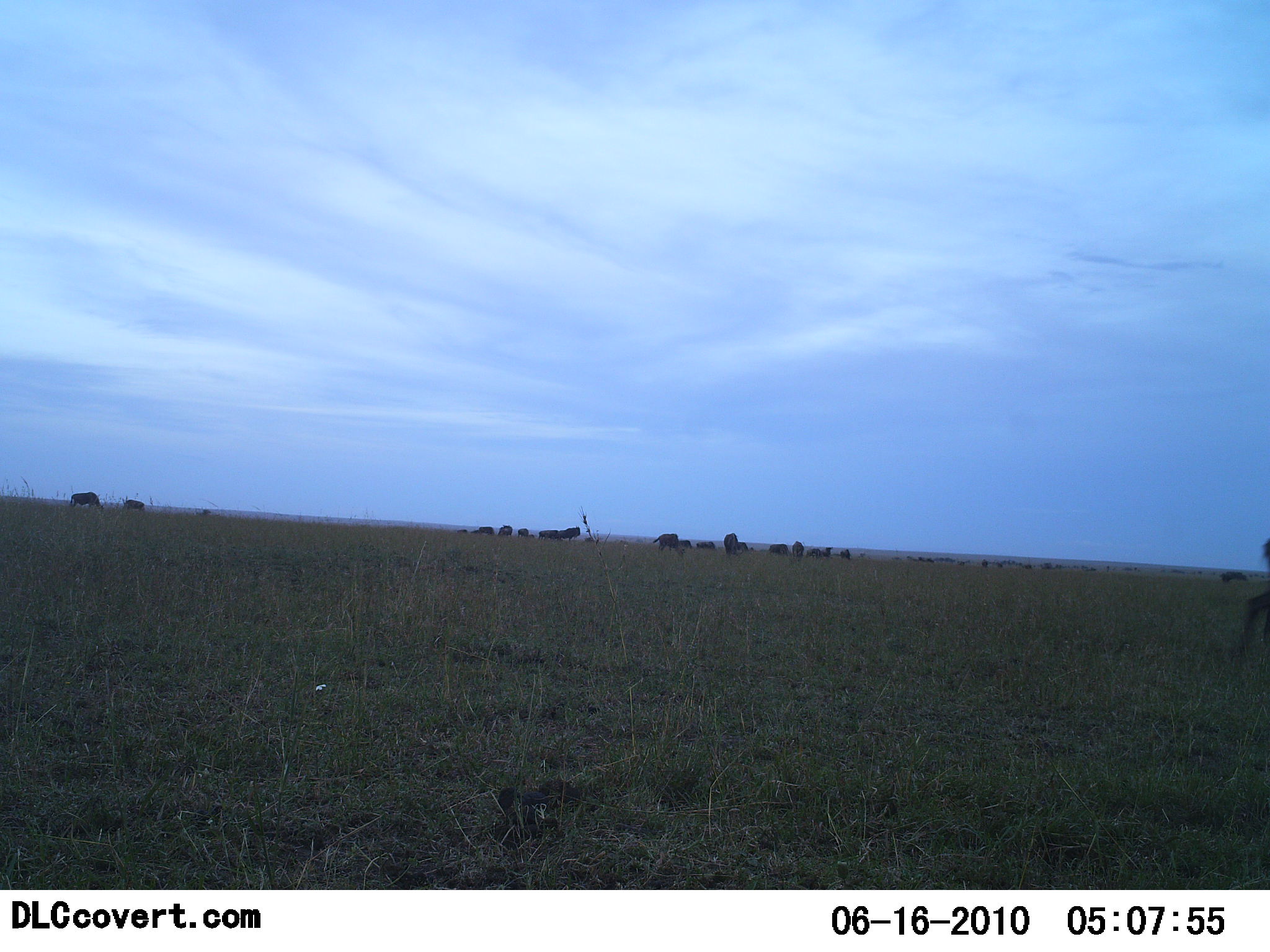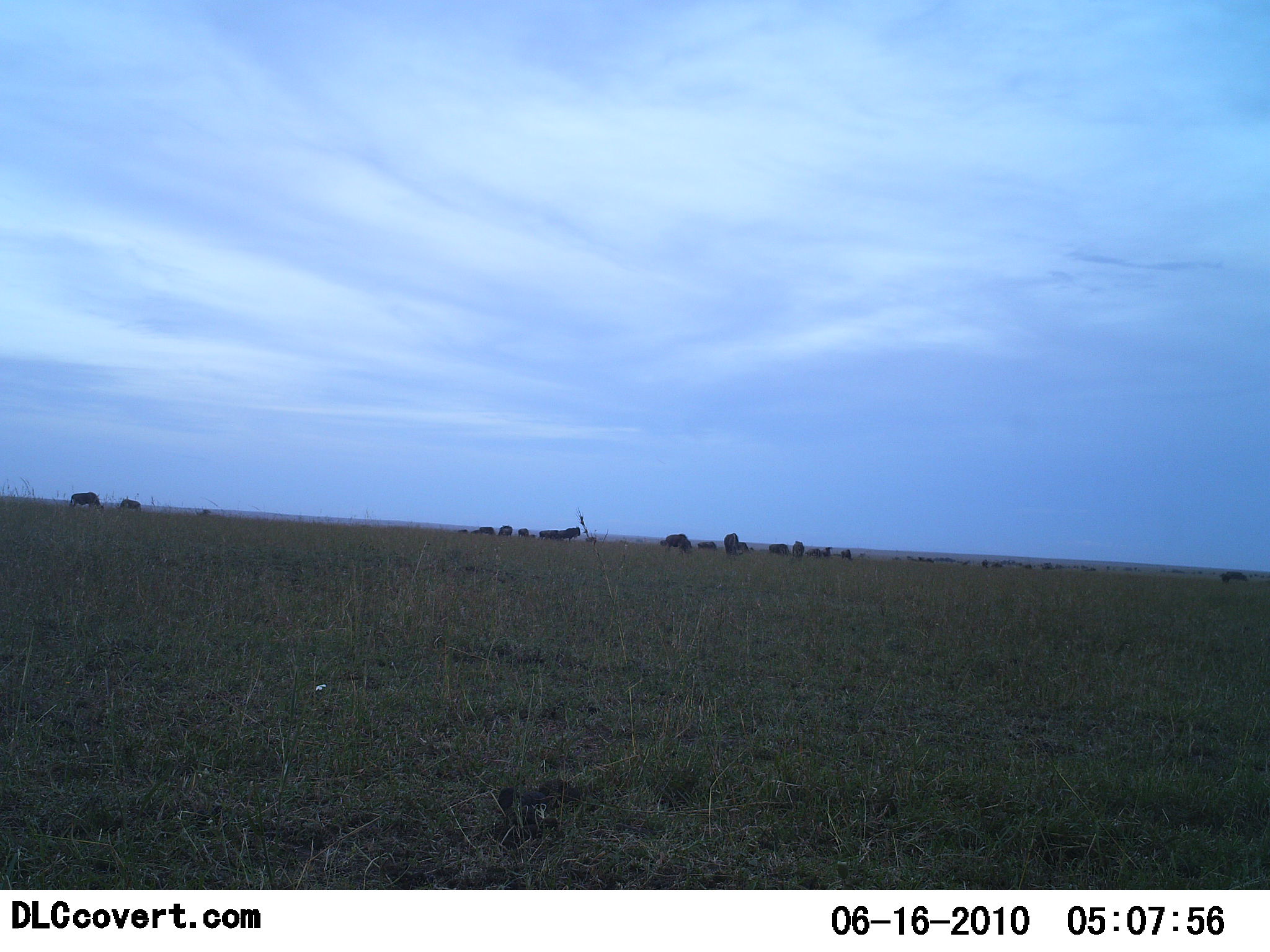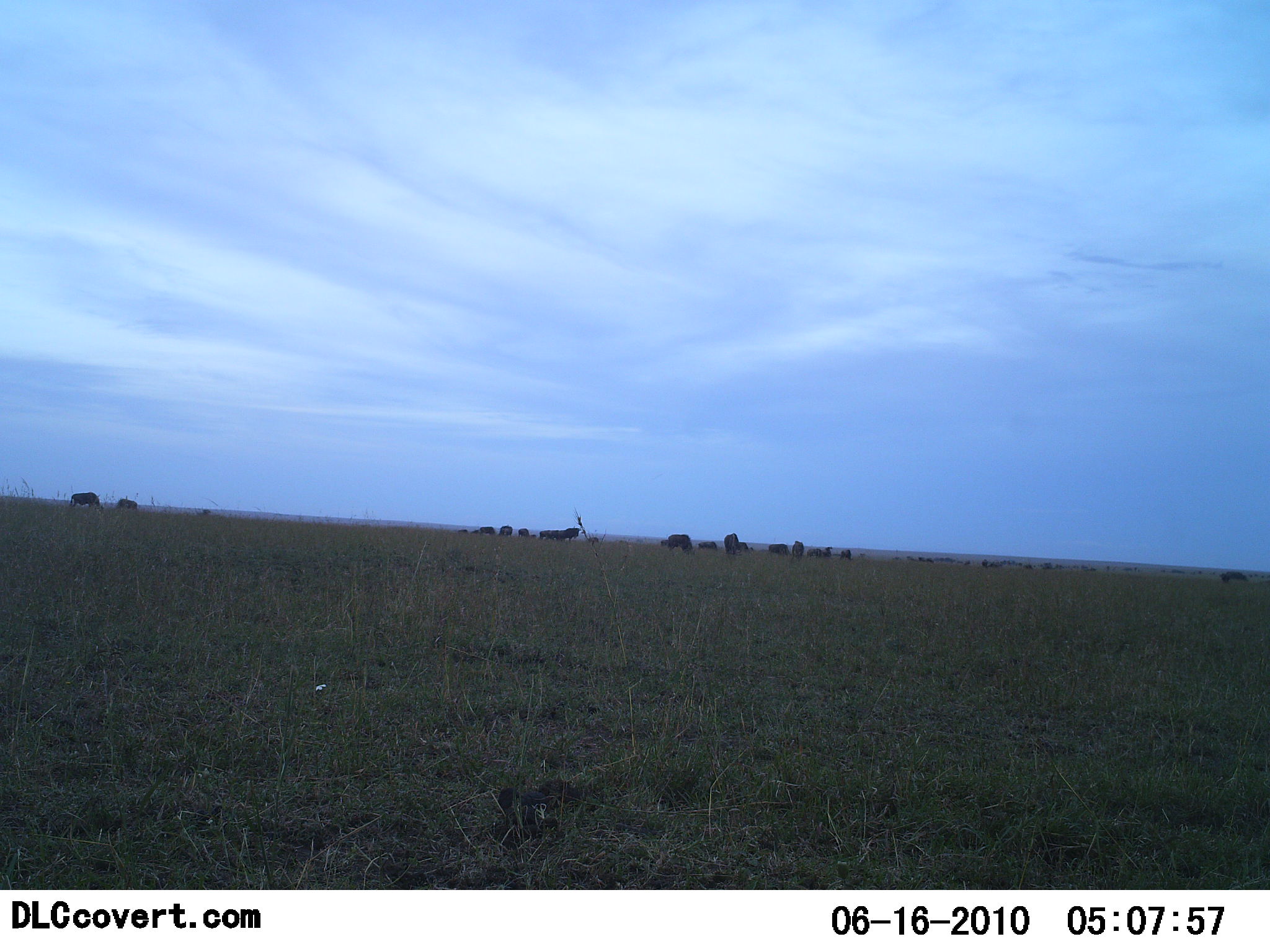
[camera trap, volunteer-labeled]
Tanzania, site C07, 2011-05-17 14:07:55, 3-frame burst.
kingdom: Animalia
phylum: Chordata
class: Mammalia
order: Artiodactyla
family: Bovidae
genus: Connochaetes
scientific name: Connochaetes taurinus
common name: blue wildebeest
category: wildebeest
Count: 11-50.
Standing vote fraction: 50%.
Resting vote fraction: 14%.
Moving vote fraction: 14%.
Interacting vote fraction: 7%.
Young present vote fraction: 0%.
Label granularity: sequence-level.